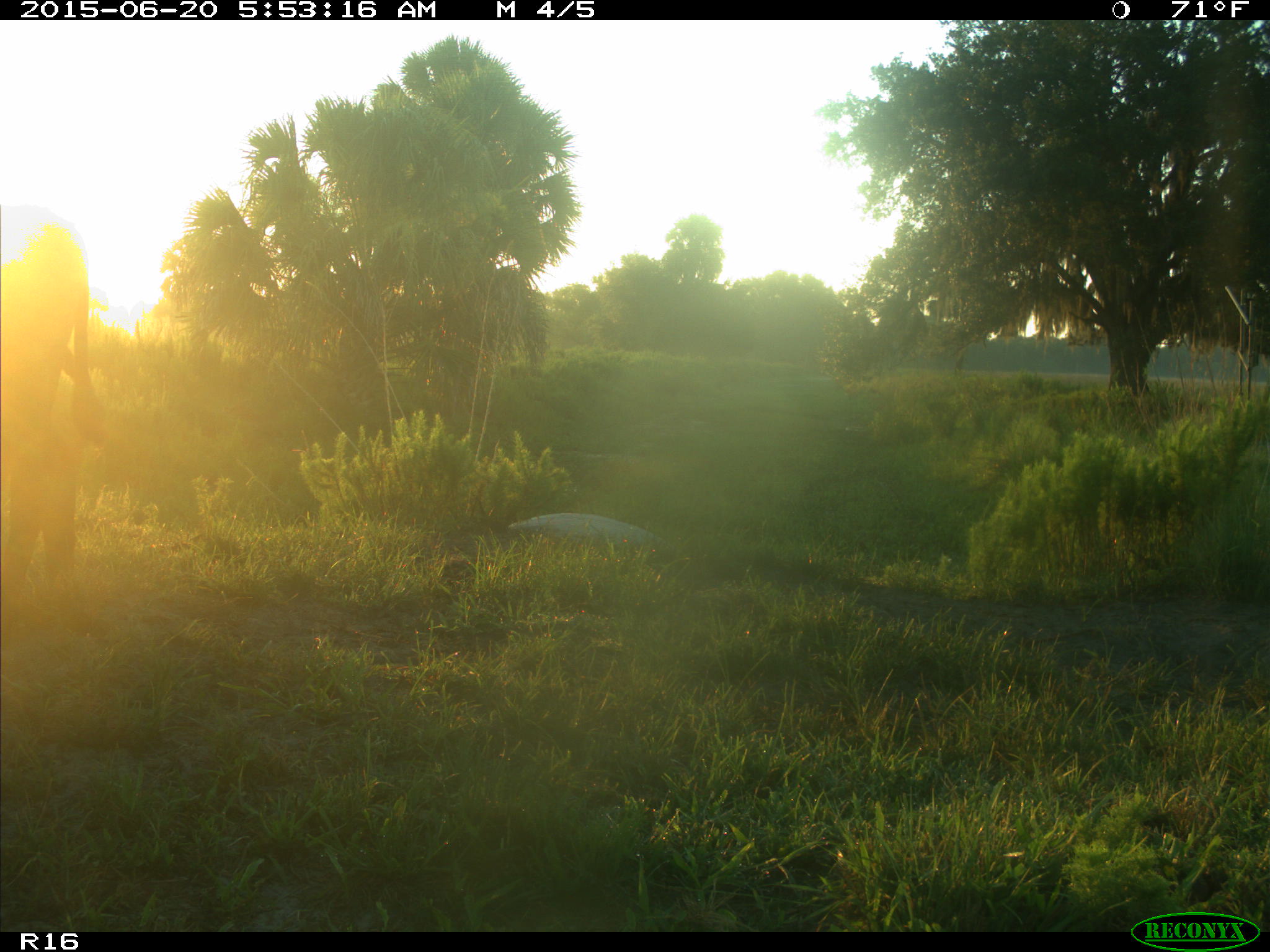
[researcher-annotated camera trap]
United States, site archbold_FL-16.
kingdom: Animalia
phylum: Chordata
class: Mammalia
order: Artiodactyla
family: Bovidae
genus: Bos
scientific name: Bos taurus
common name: domestic cow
Bos taurus (domestic cow).